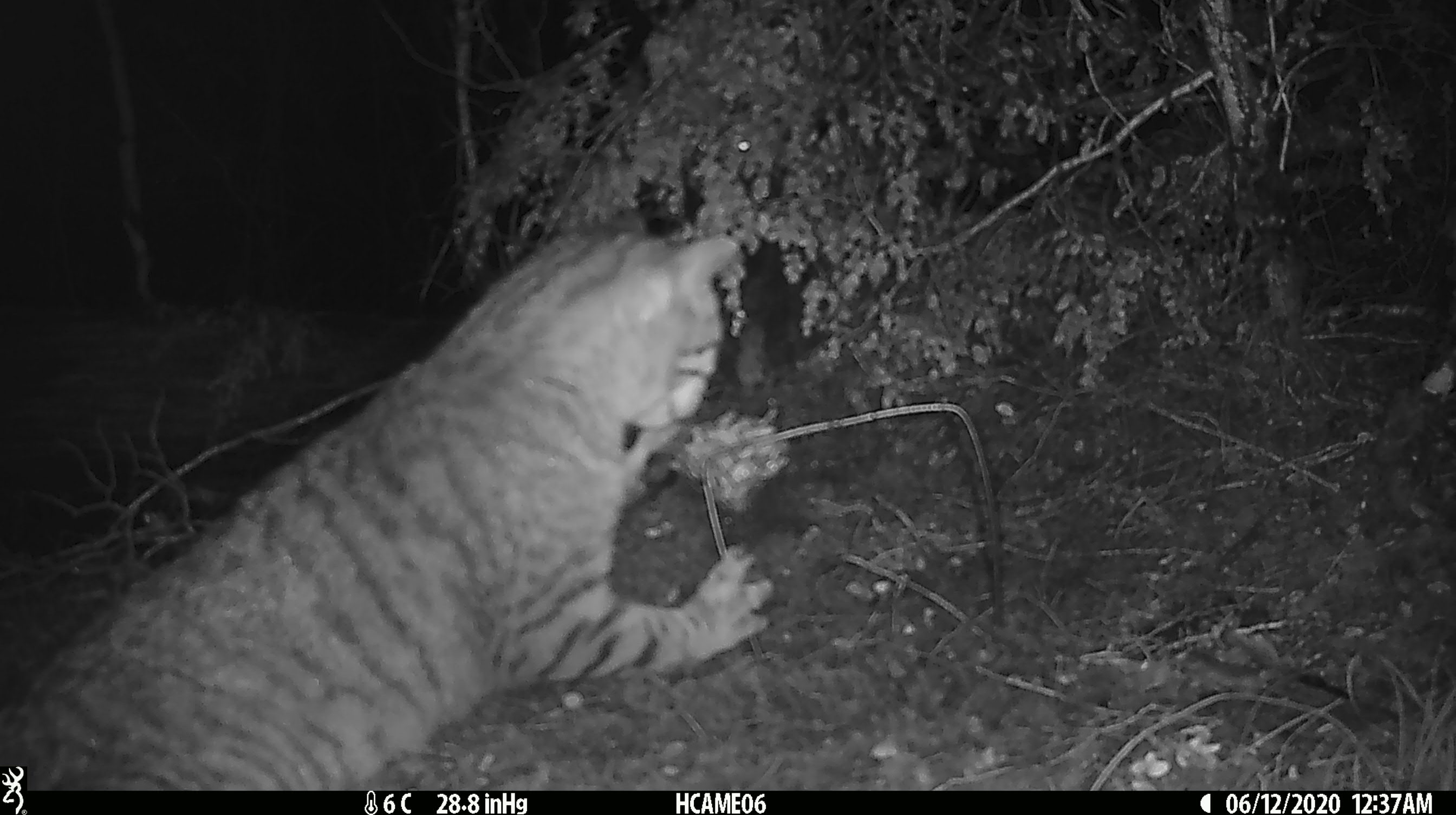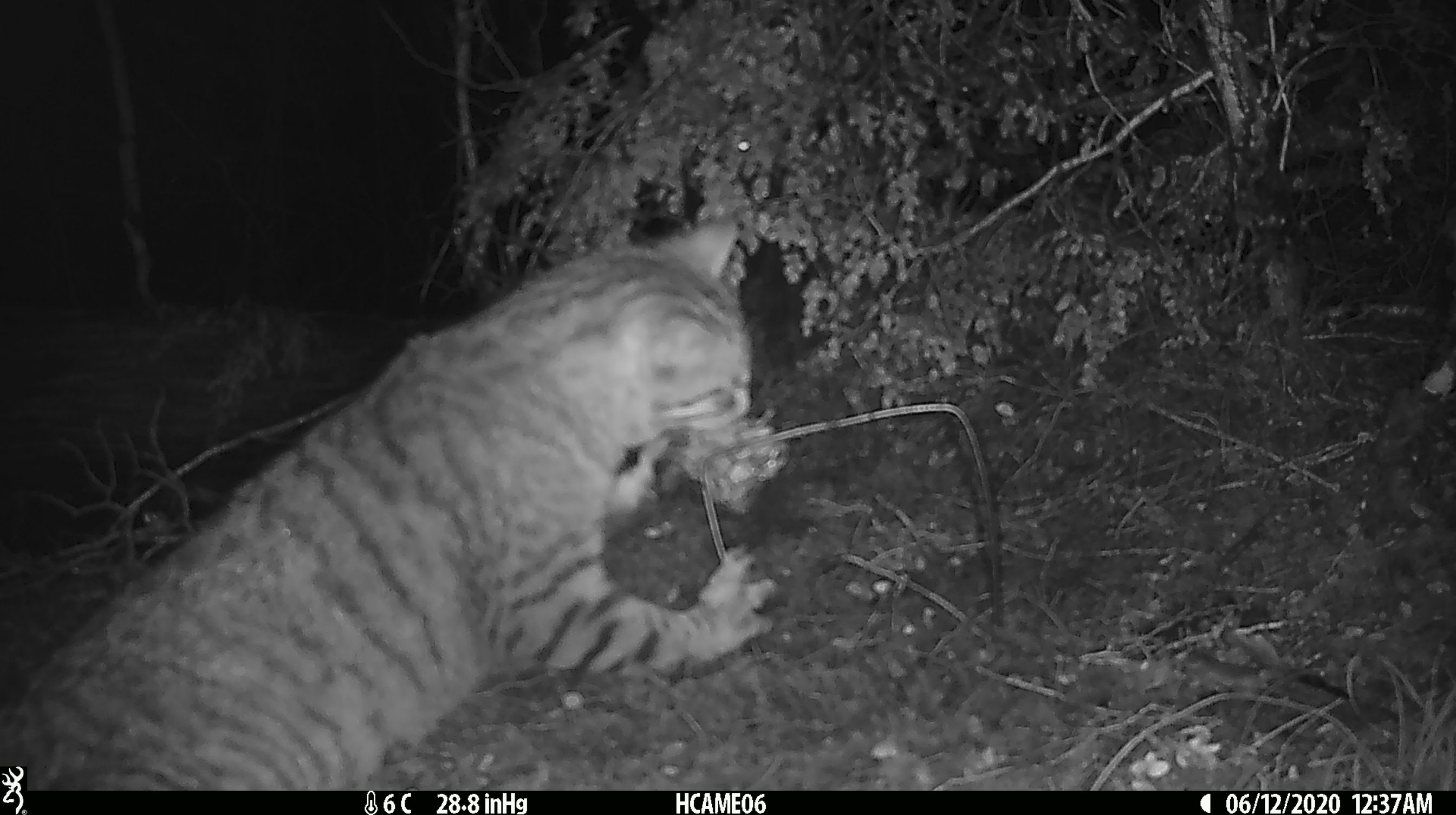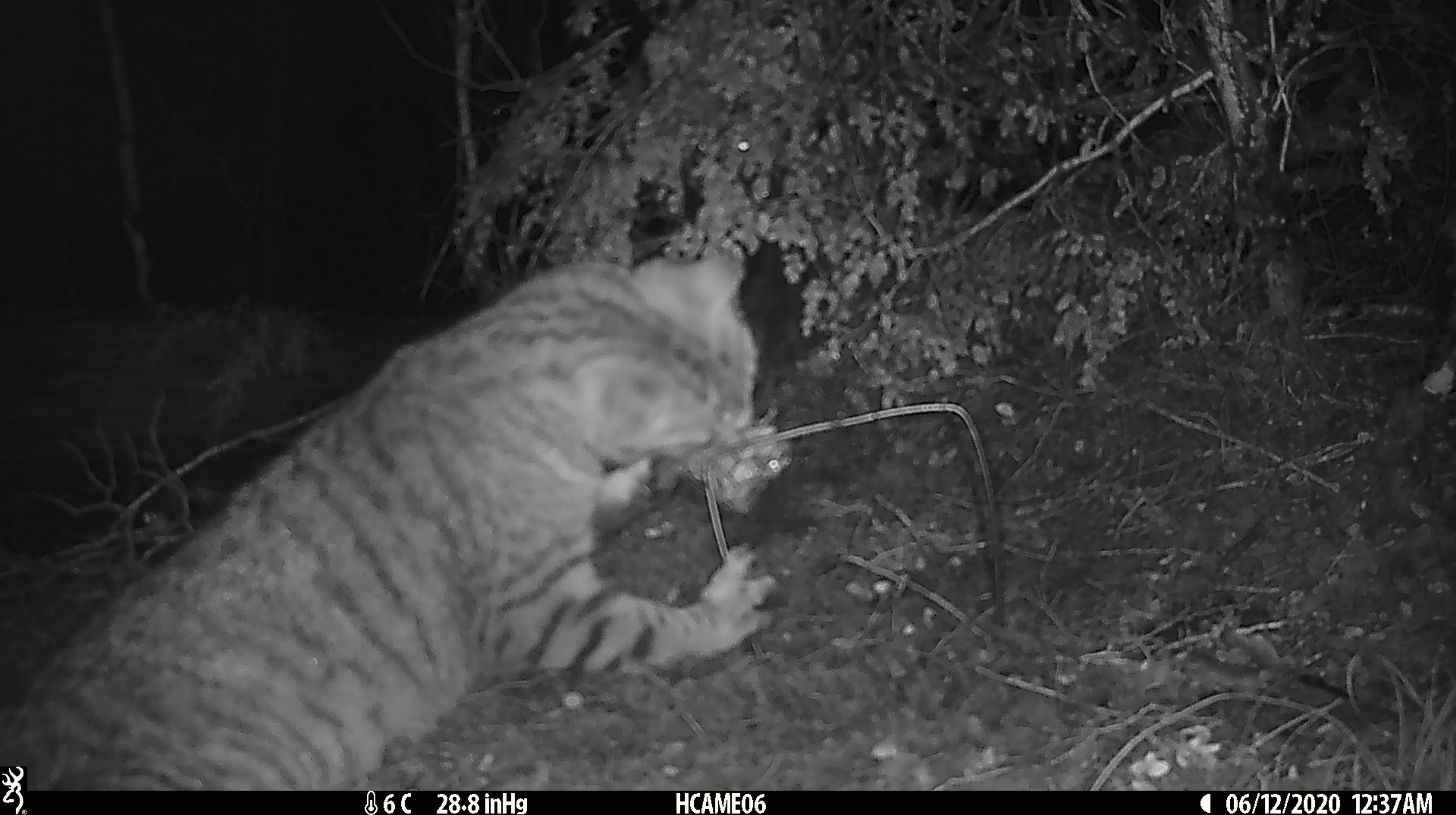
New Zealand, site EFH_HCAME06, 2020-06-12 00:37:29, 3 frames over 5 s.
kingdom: Animalia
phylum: Chordata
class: Mammalia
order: Carnivora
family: Felidae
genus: Felis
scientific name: Felis catus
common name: domestic cat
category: cat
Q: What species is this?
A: Cat (domestic cat) (Felis catus).